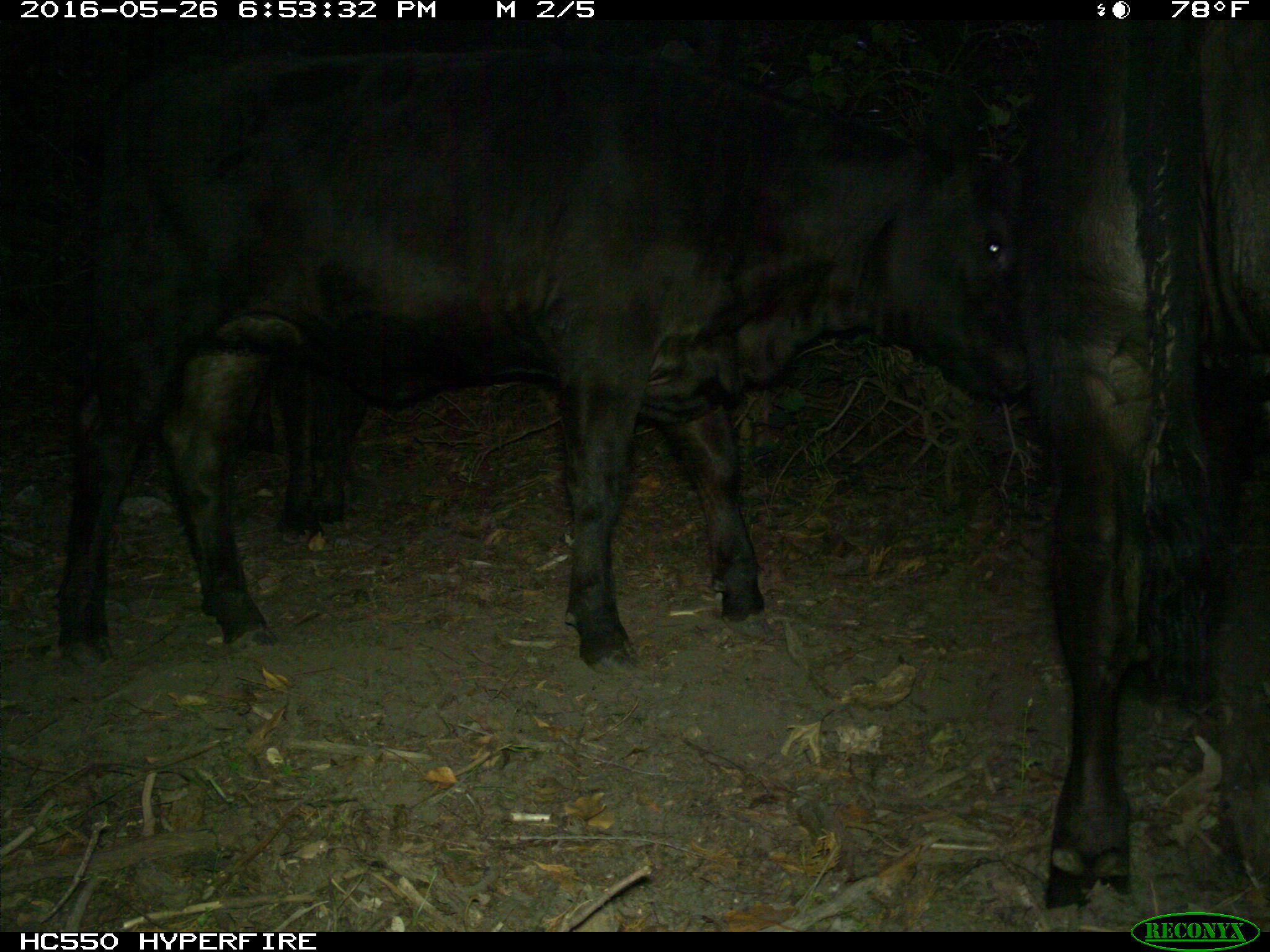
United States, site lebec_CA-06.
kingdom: Animalia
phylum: Chordata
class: Mammalia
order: Artiodactyla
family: Bovidae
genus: Bos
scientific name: Bos taurus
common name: domestic cow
Bos taurus (domestic cow).